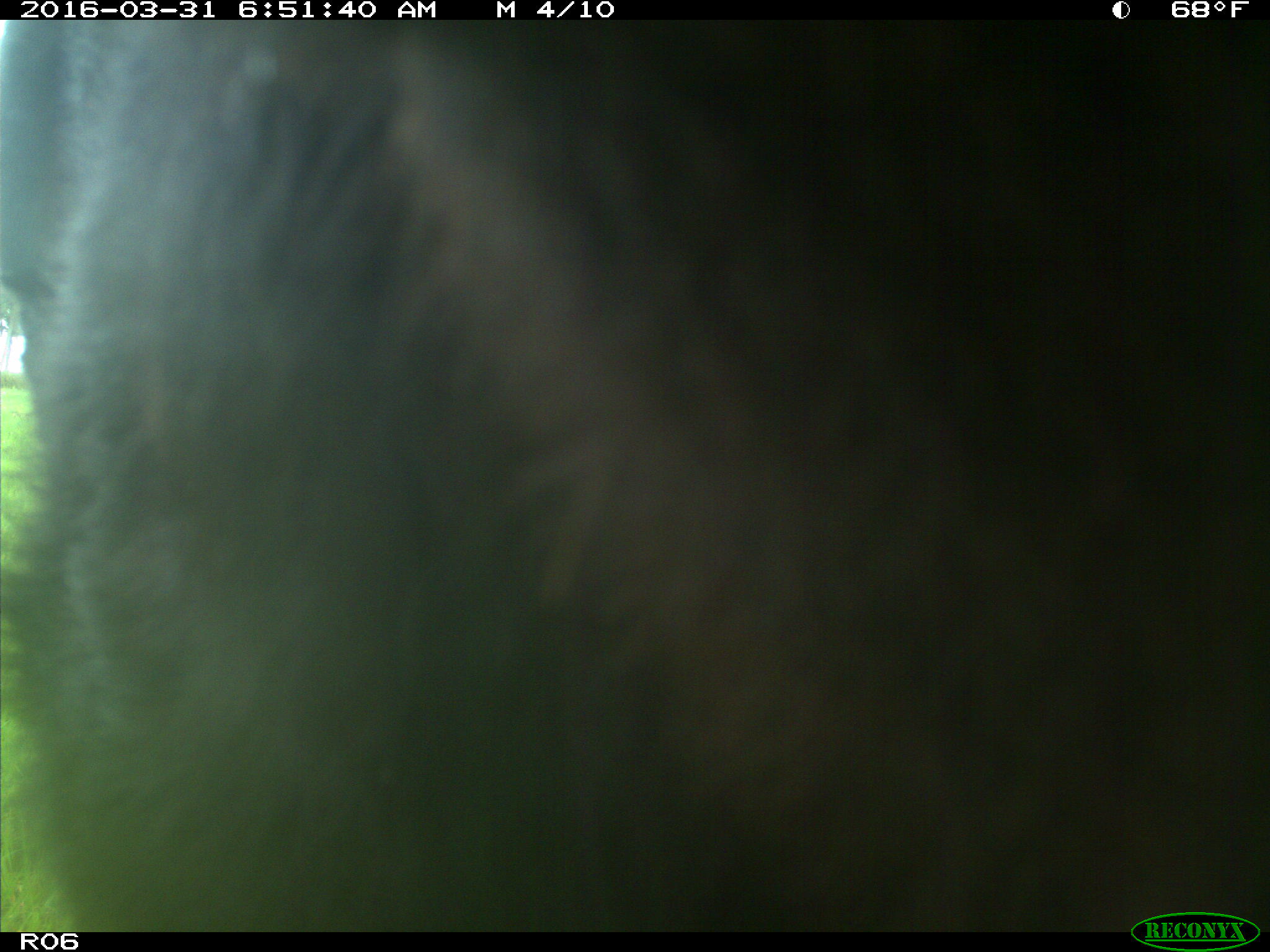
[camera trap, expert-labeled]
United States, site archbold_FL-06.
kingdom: Animalia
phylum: Chordata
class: Mammalia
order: Artiodactyla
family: Bovidae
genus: Bos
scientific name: Bos taurus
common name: domestic cow